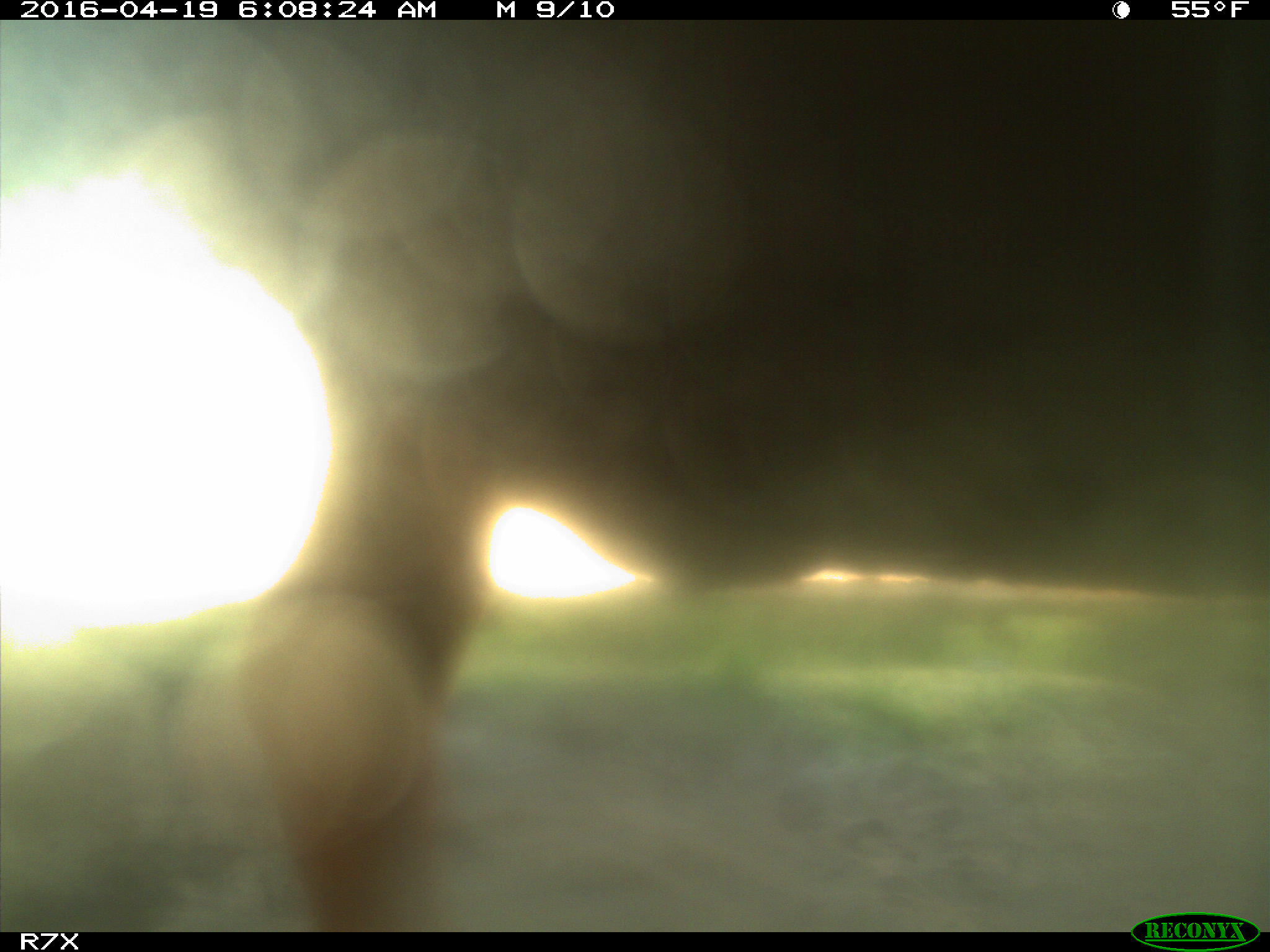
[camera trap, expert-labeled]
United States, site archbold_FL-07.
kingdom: Animalia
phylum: Chordata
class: Mammalia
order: Artiodactyla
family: Bovidae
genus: Bos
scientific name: Bos taurus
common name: domestic cow